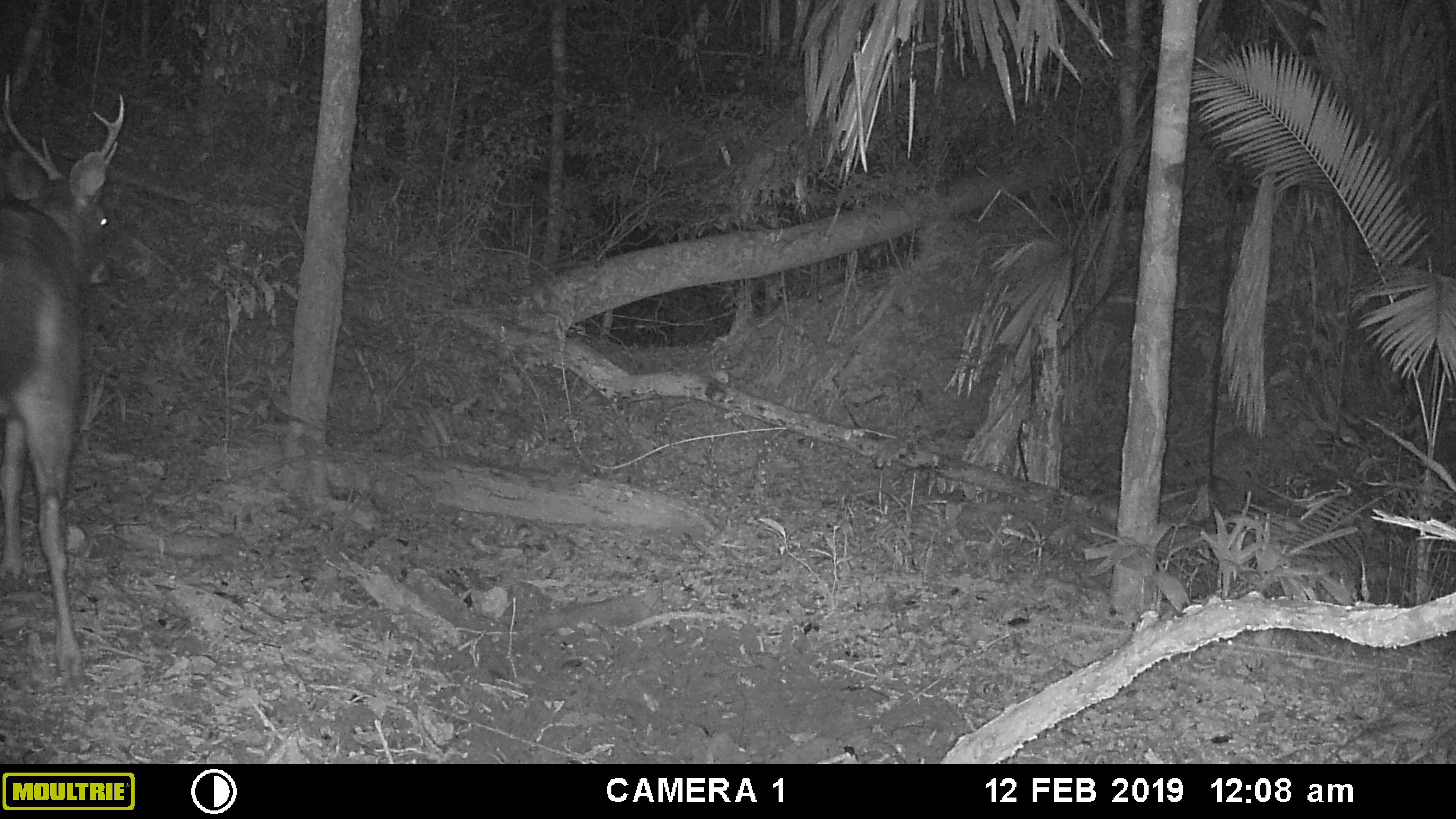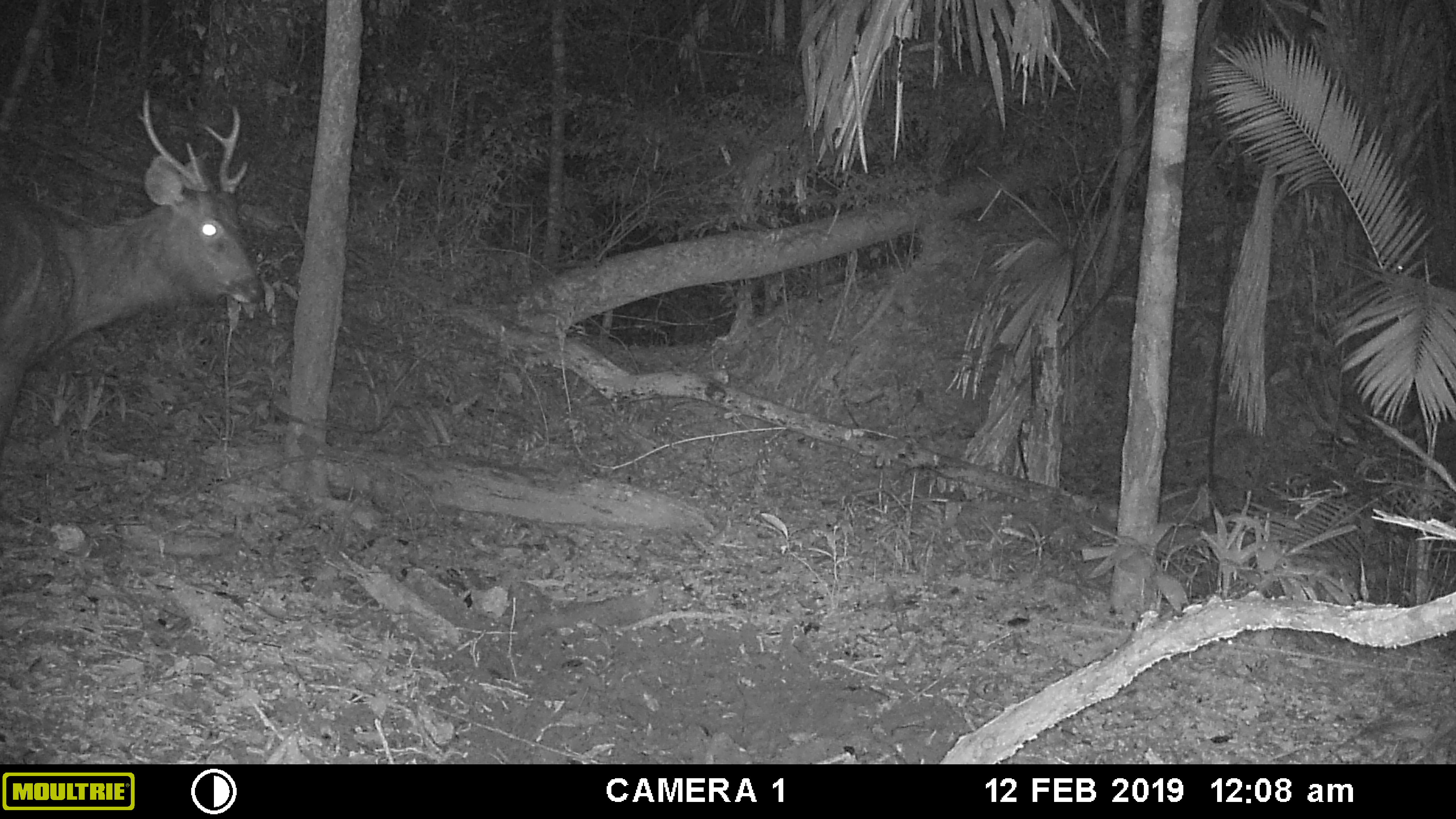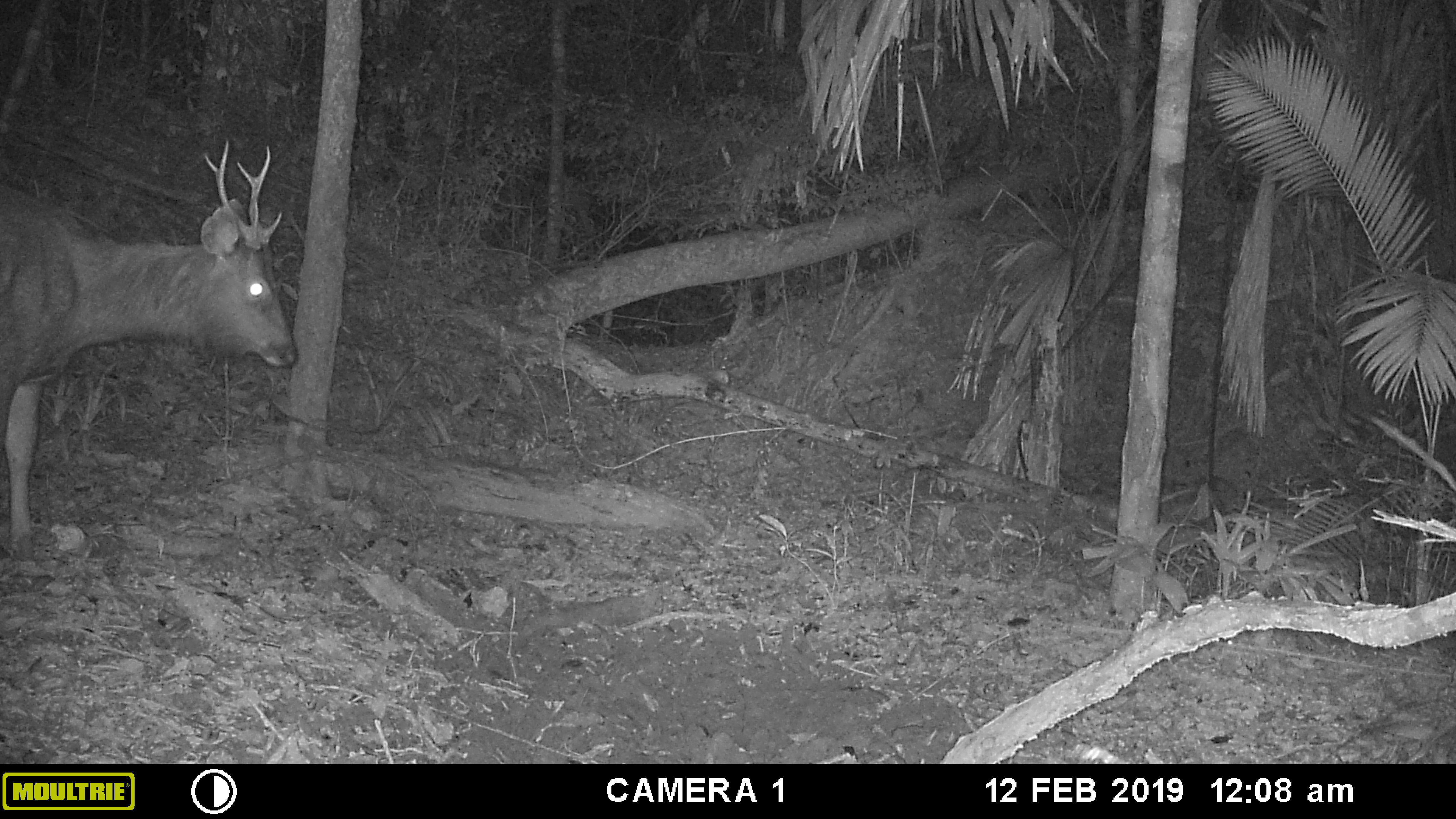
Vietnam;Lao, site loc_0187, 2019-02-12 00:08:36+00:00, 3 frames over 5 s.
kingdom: Animalia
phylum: Chordata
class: Mammalia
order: Artiodactyla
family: Cervidae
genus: Rusa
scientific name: Rusa unicolor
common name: sambar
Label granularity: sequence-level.